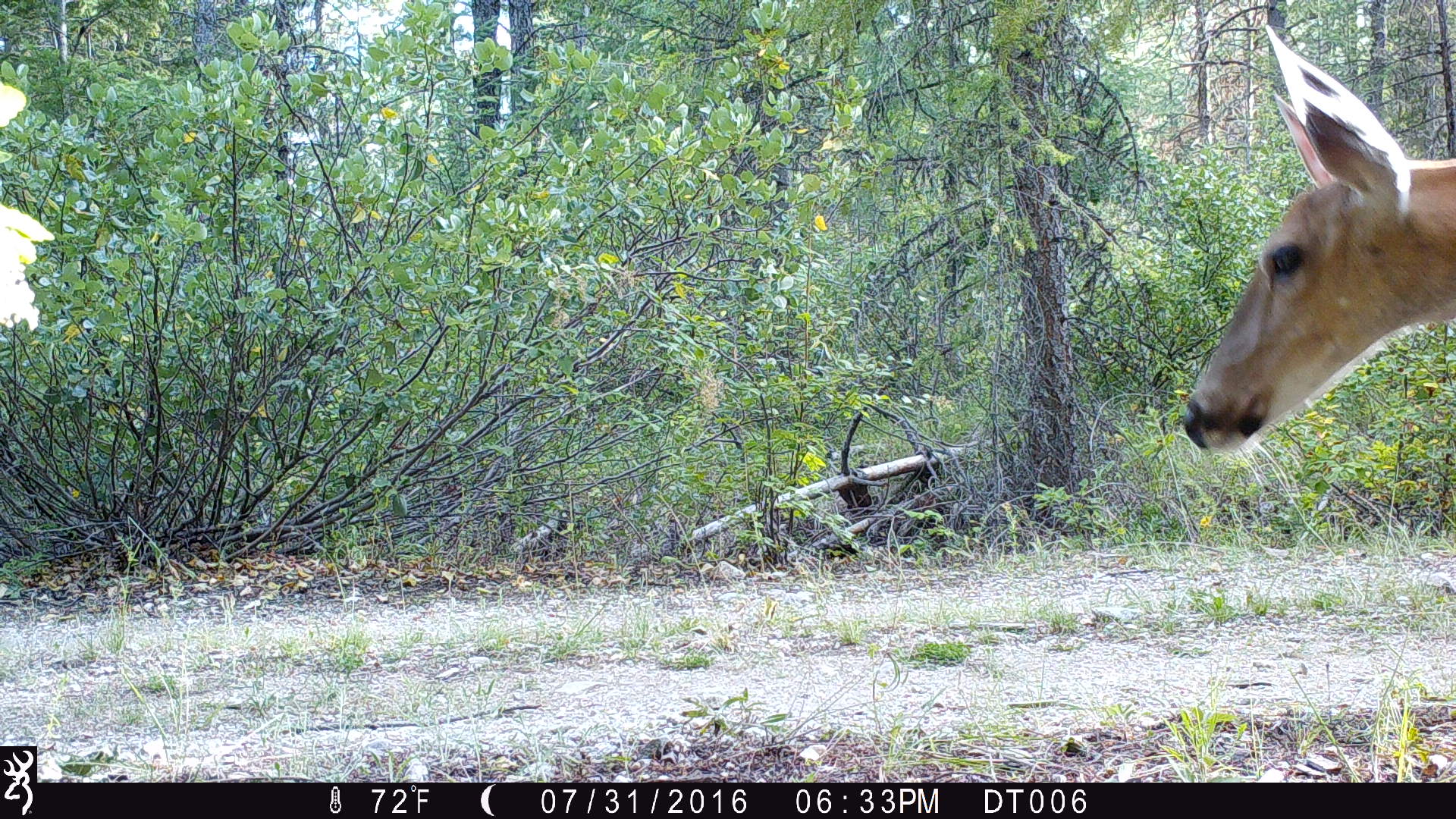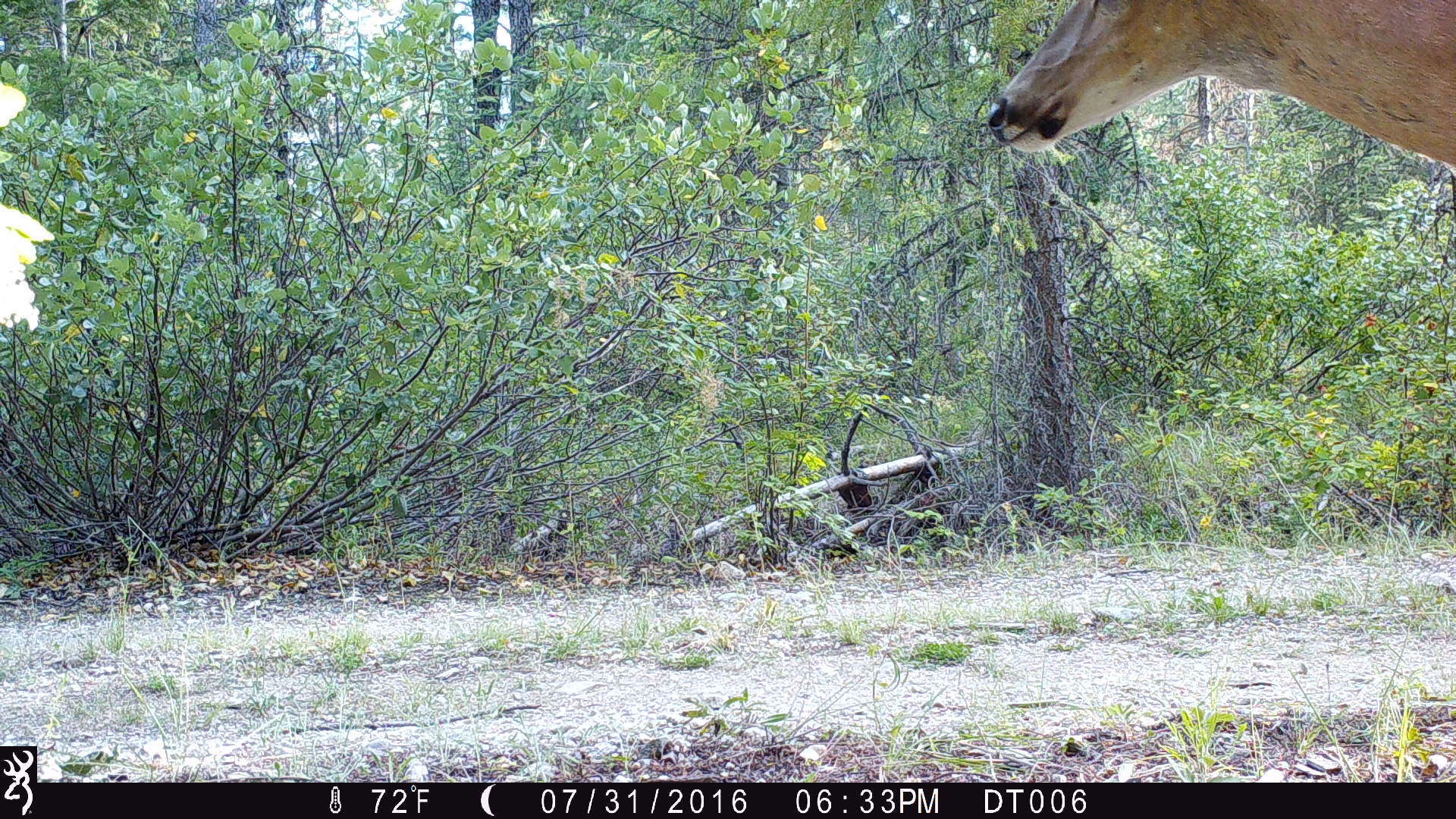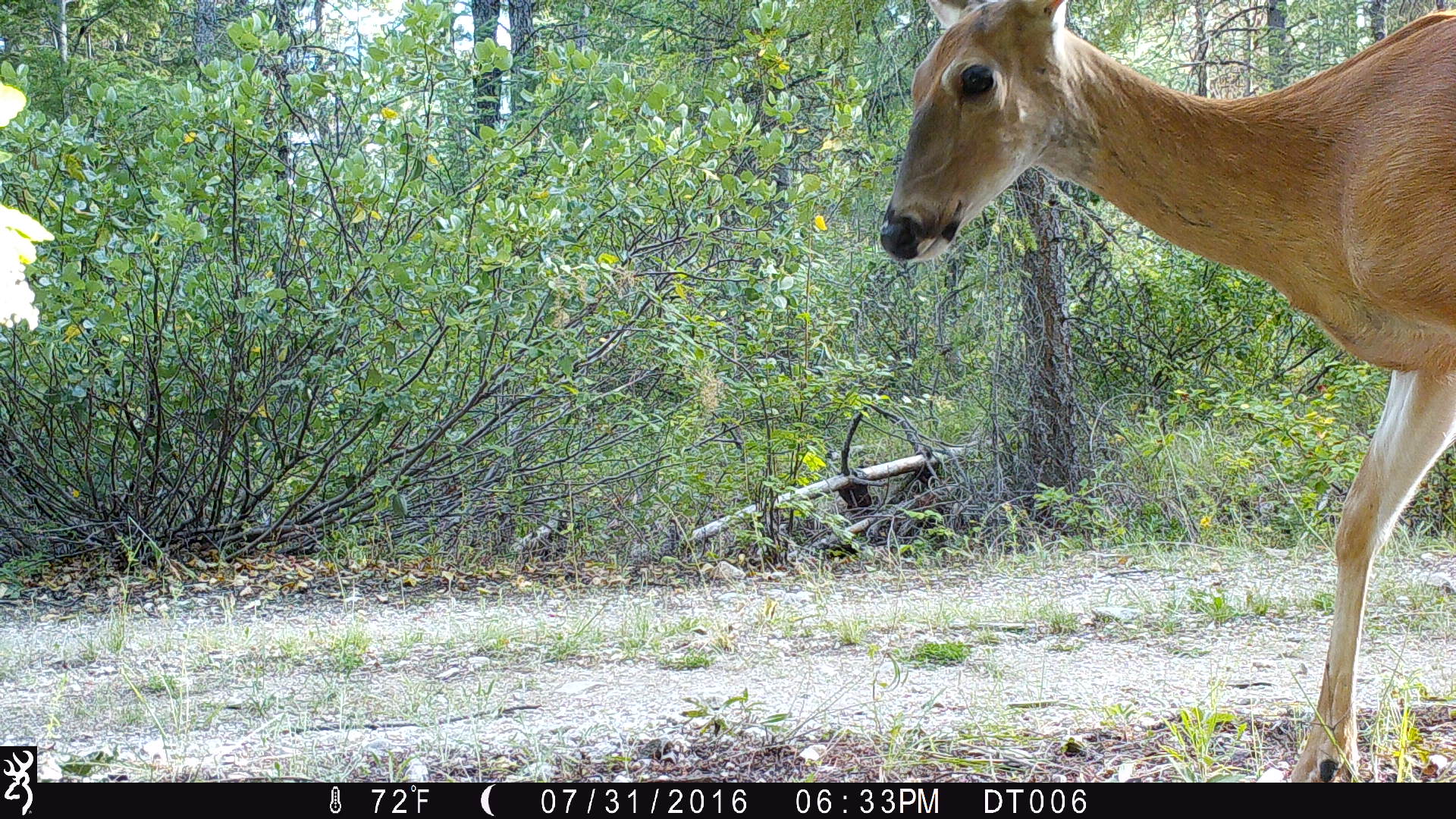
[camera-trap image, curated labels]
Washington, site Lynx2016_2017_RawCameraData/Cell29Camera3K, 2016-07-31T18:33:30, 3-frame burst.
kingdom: Animalia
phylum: Chordata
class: Mammalia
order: Artiodactyla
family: Cervidae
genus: Odocoileus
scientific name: Odocoileus virginianus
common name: white-tailed deer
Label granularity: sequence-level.